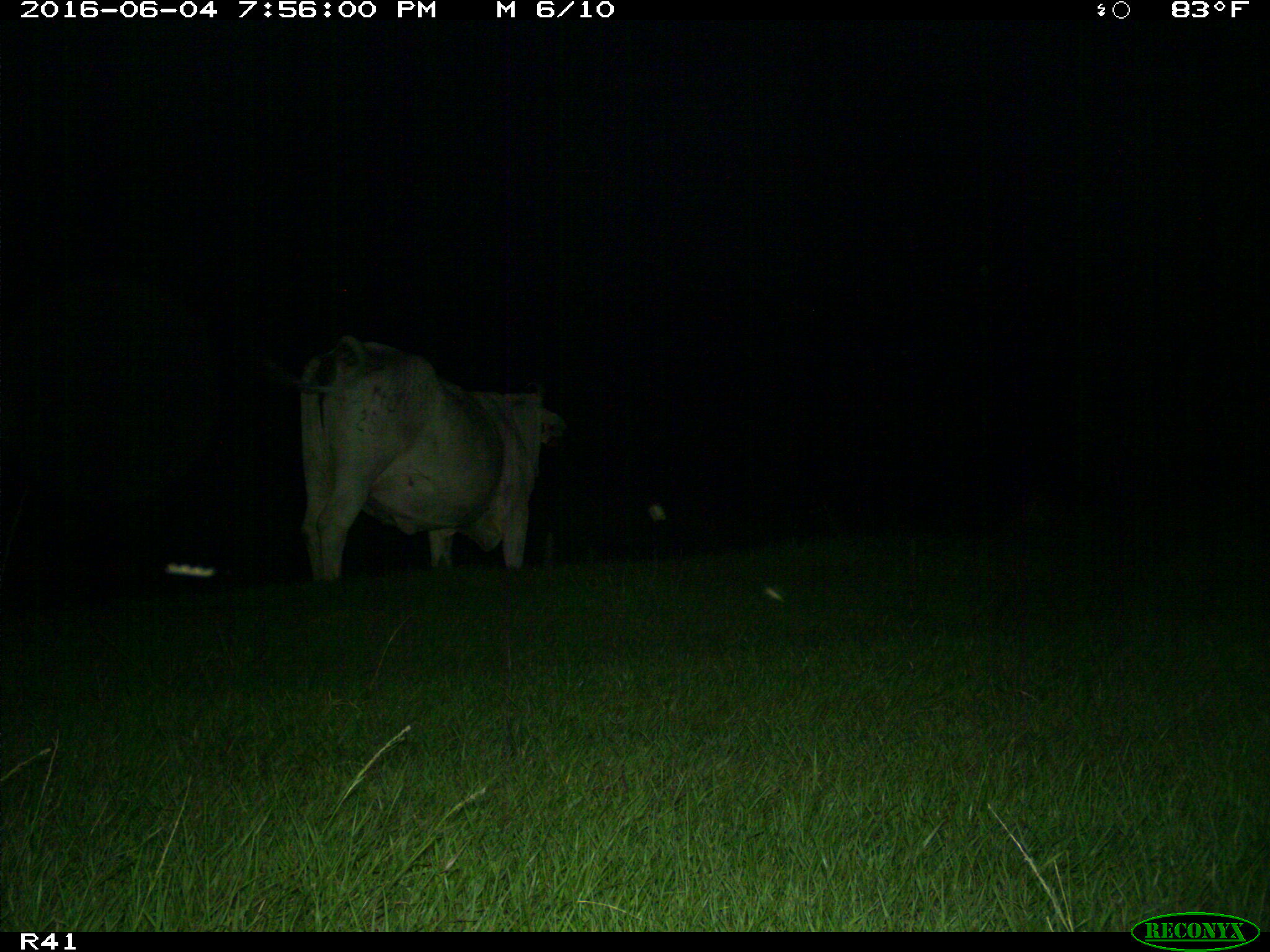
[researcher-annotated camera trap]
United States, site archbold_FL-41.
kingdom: Animalia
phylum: Chordata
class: Mammalia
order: Artiodactyla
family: Bovidae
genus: Bos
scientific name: Bos taurus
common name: domestic cow